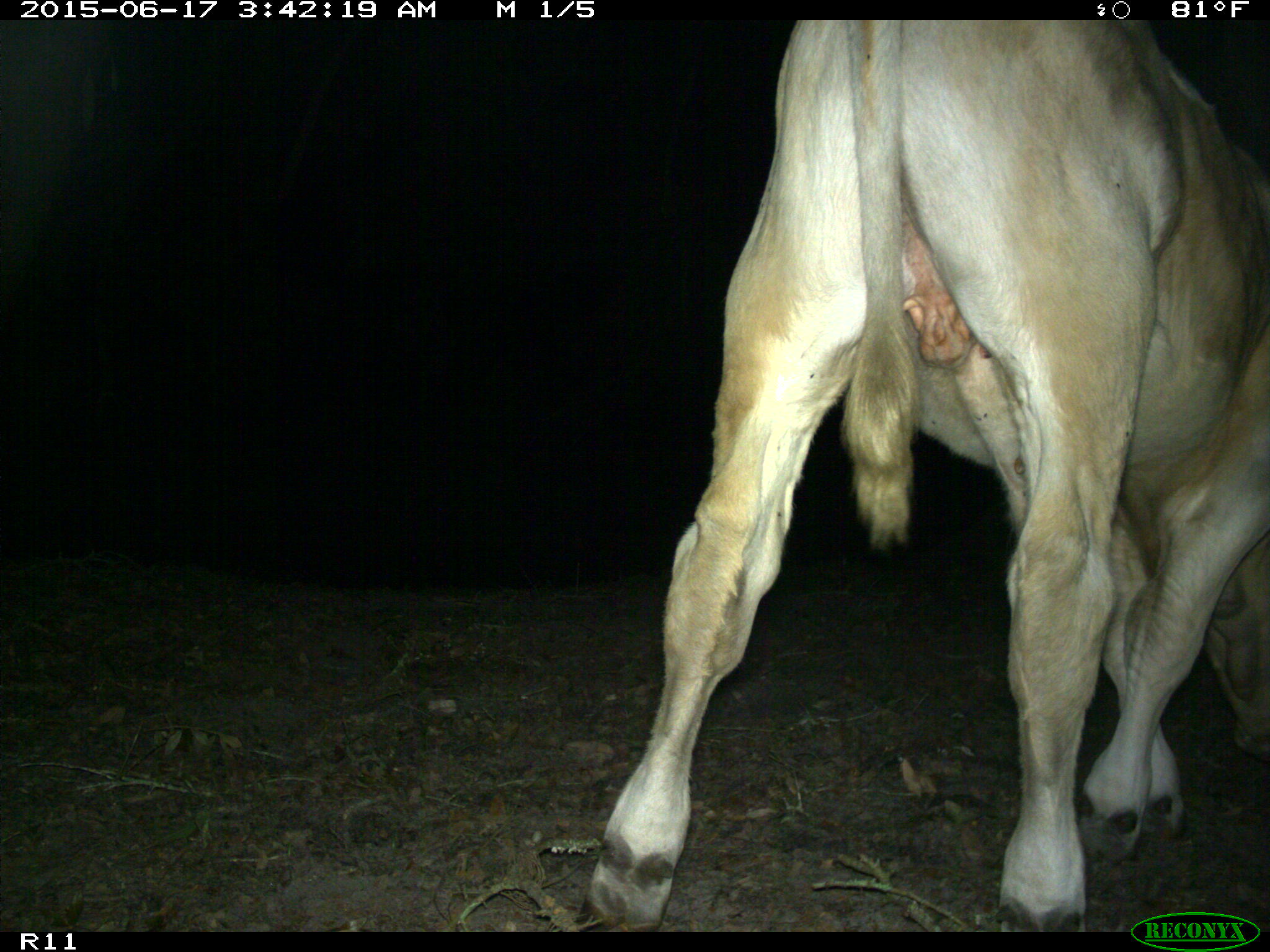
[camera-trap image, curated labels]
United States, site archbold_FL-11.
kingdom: Animalia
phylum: Chordata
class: Mammalia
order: Artiodactyla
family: Bovidae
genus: Bos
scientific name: Bos taurus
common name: domestic cow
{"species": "Bos taurus (domestic cow)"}